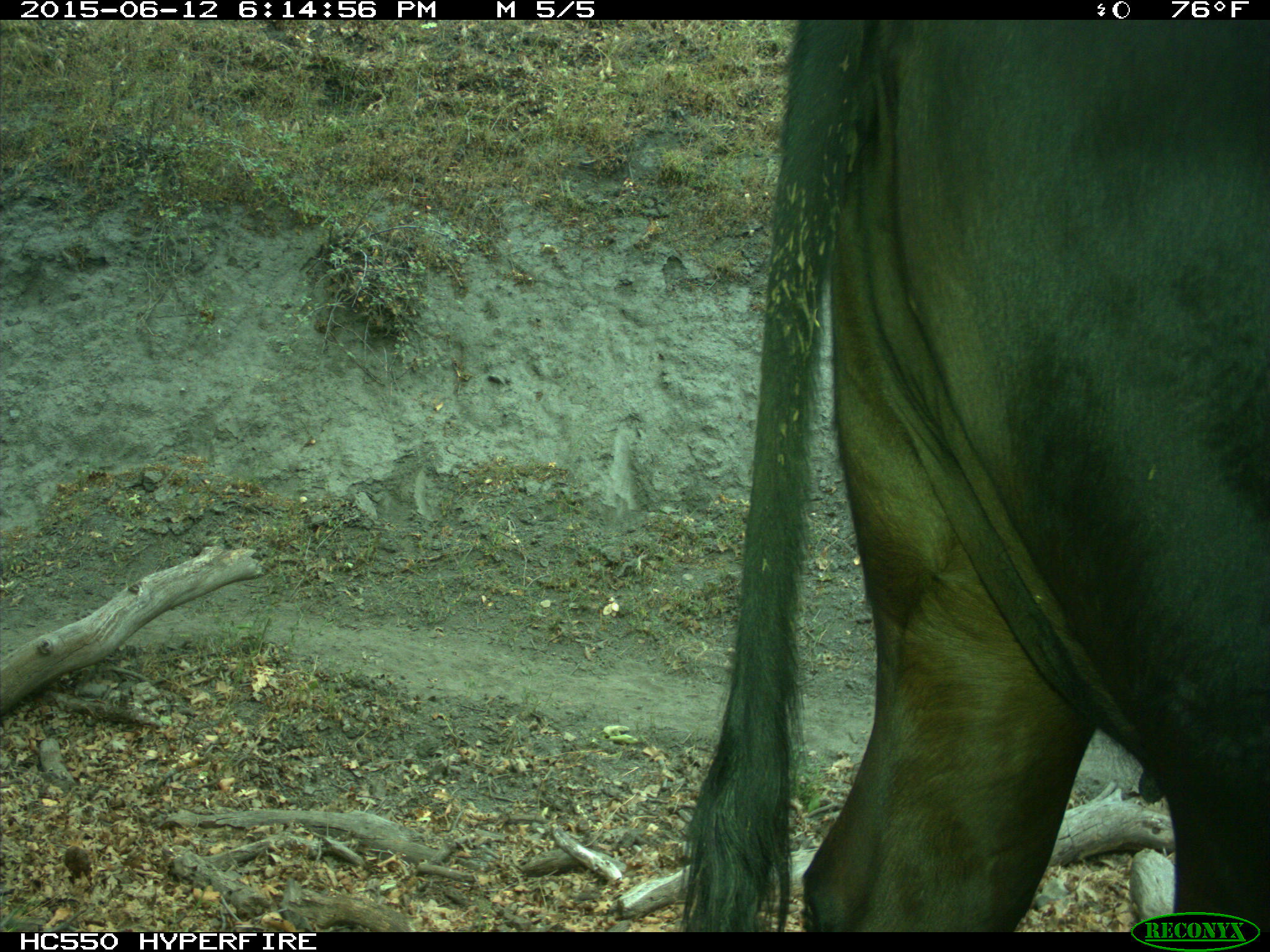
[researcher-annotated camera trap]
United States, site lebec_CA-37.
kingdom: Animalia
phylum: Chordata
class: Mammalia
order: Artiodactyla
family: Bovidae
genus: Bos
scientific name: Bos taurus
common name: domestic cow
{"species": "Bos taurus (domestic cow)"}